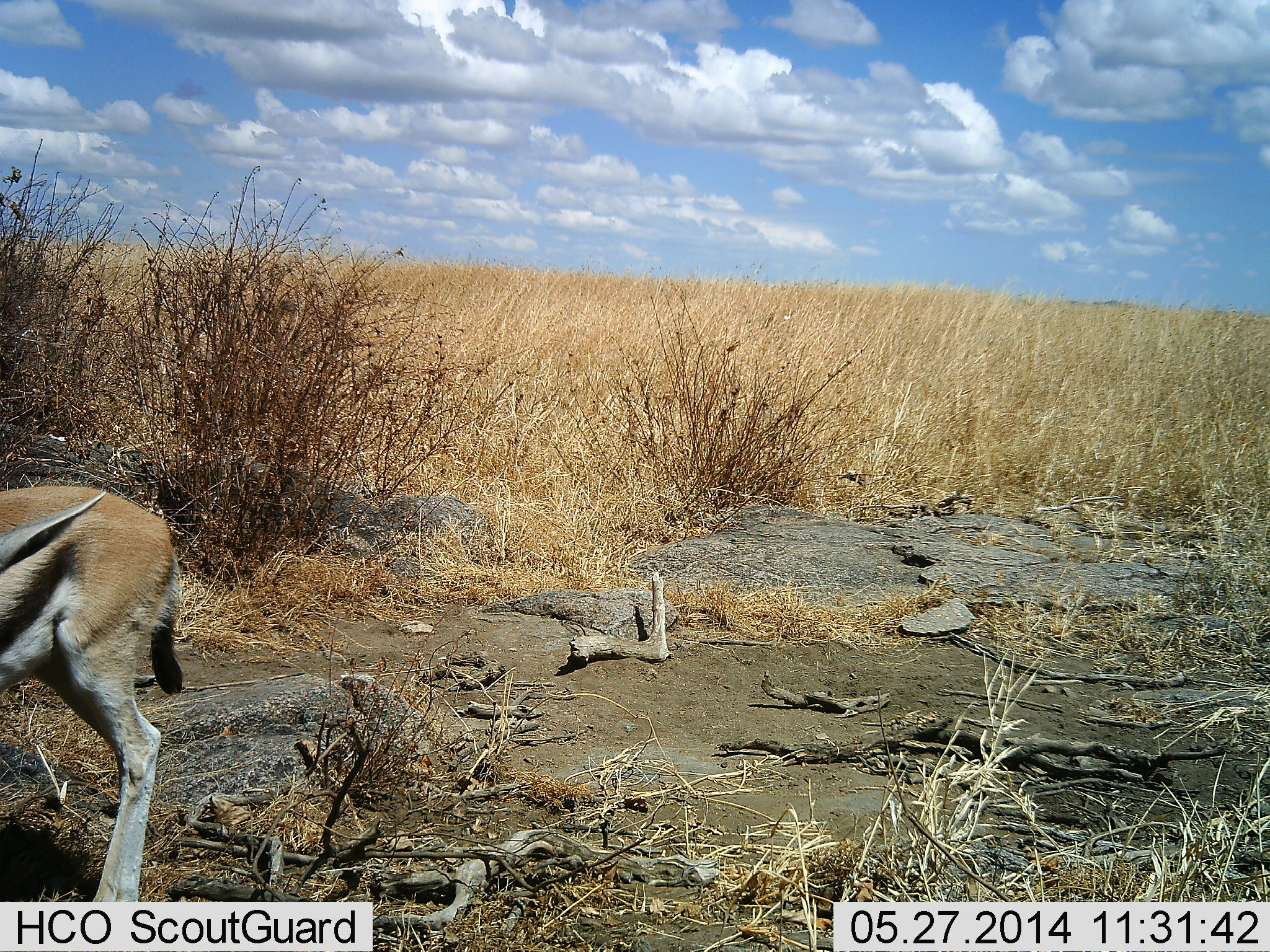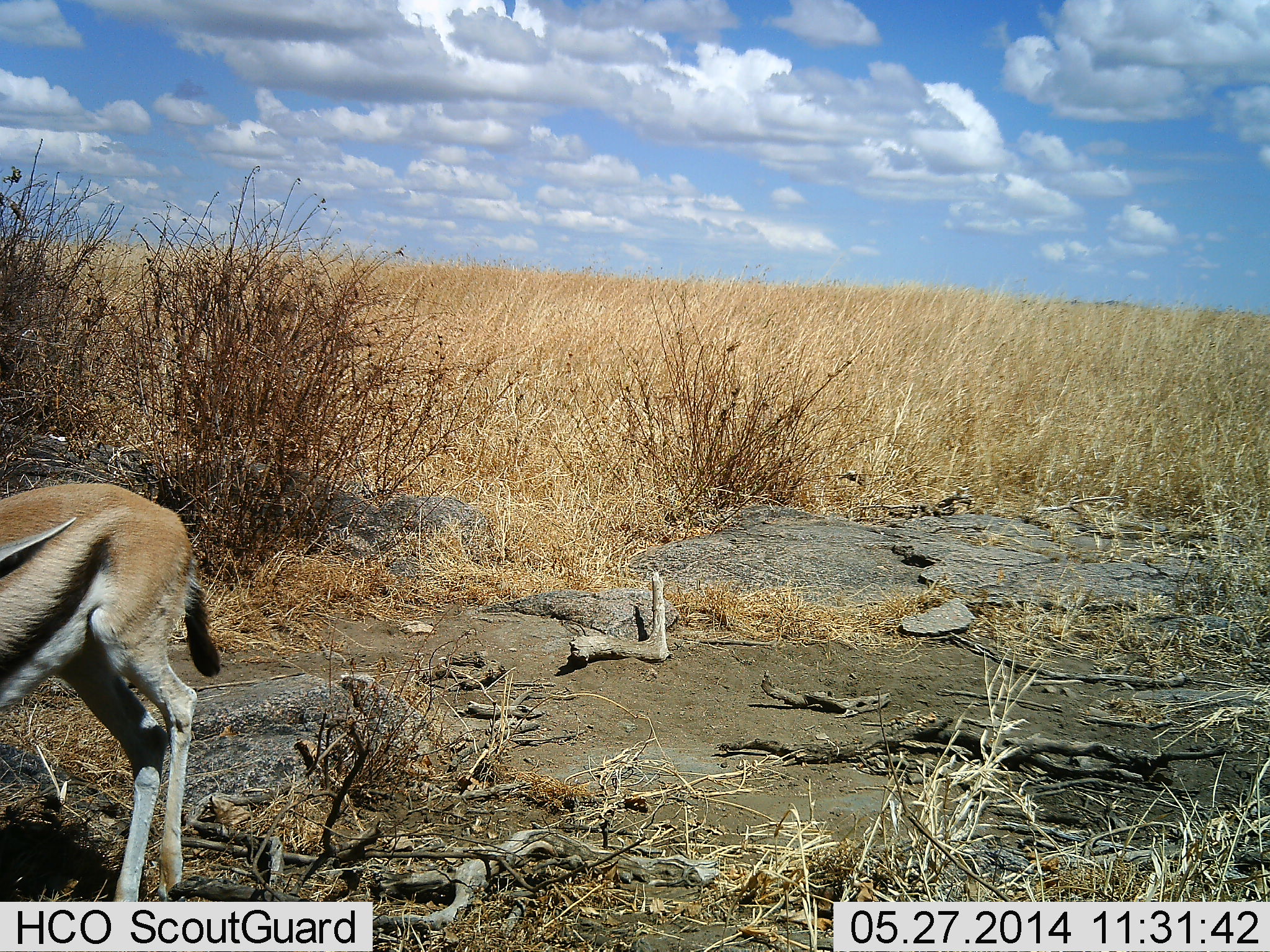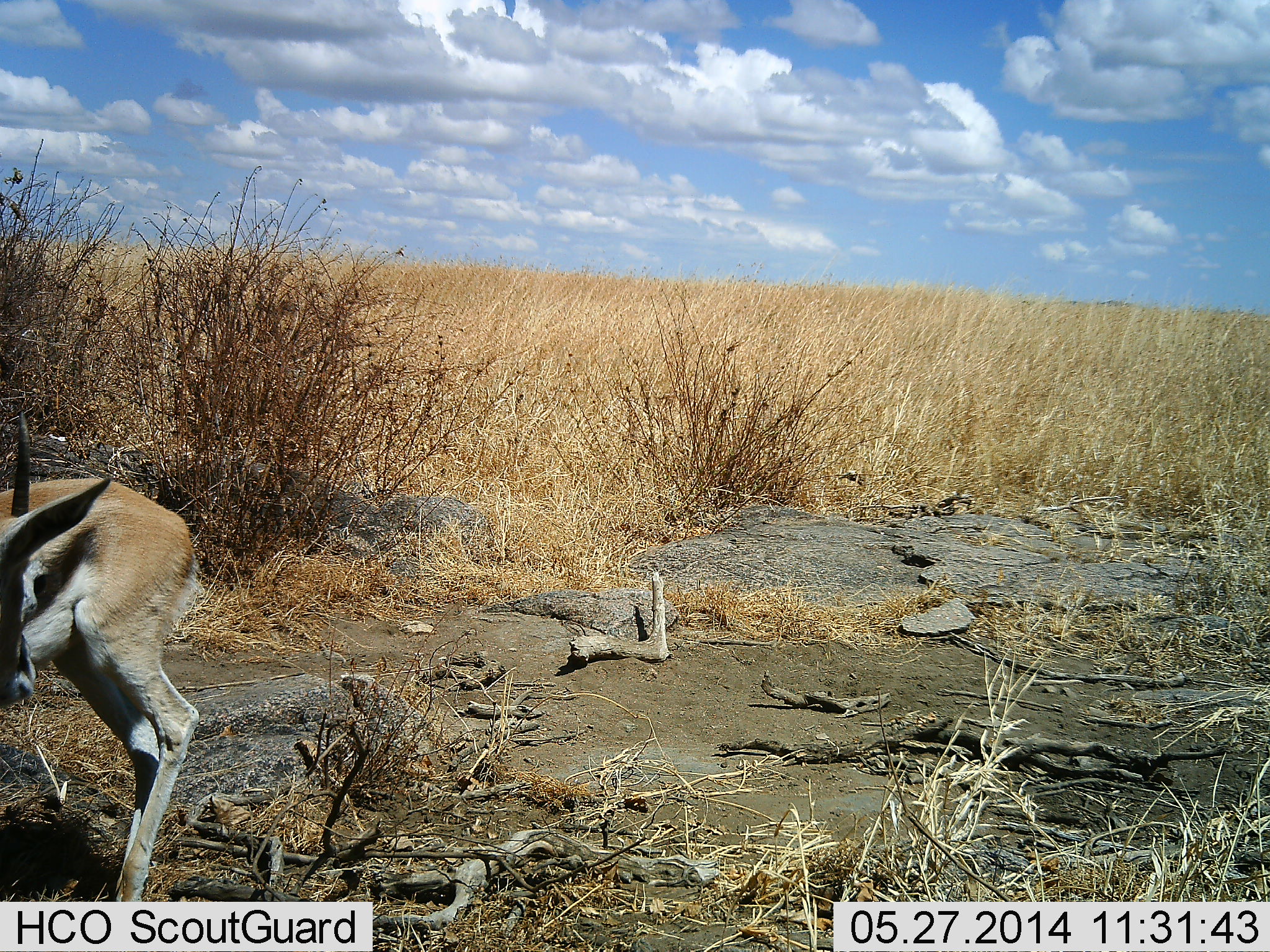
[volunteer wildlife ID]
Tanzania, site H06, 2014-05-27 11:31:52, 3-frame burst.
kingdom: Animalia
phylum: Chordata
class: Mammalia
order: Artiodactyla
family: Bovidae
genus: Eudorcas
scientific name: Eudorcas thomsonii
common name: thomson's gazelle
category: gazellethomsons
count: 1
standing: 70%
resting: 0%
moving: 20%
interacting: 20%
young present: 0%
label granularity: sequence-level